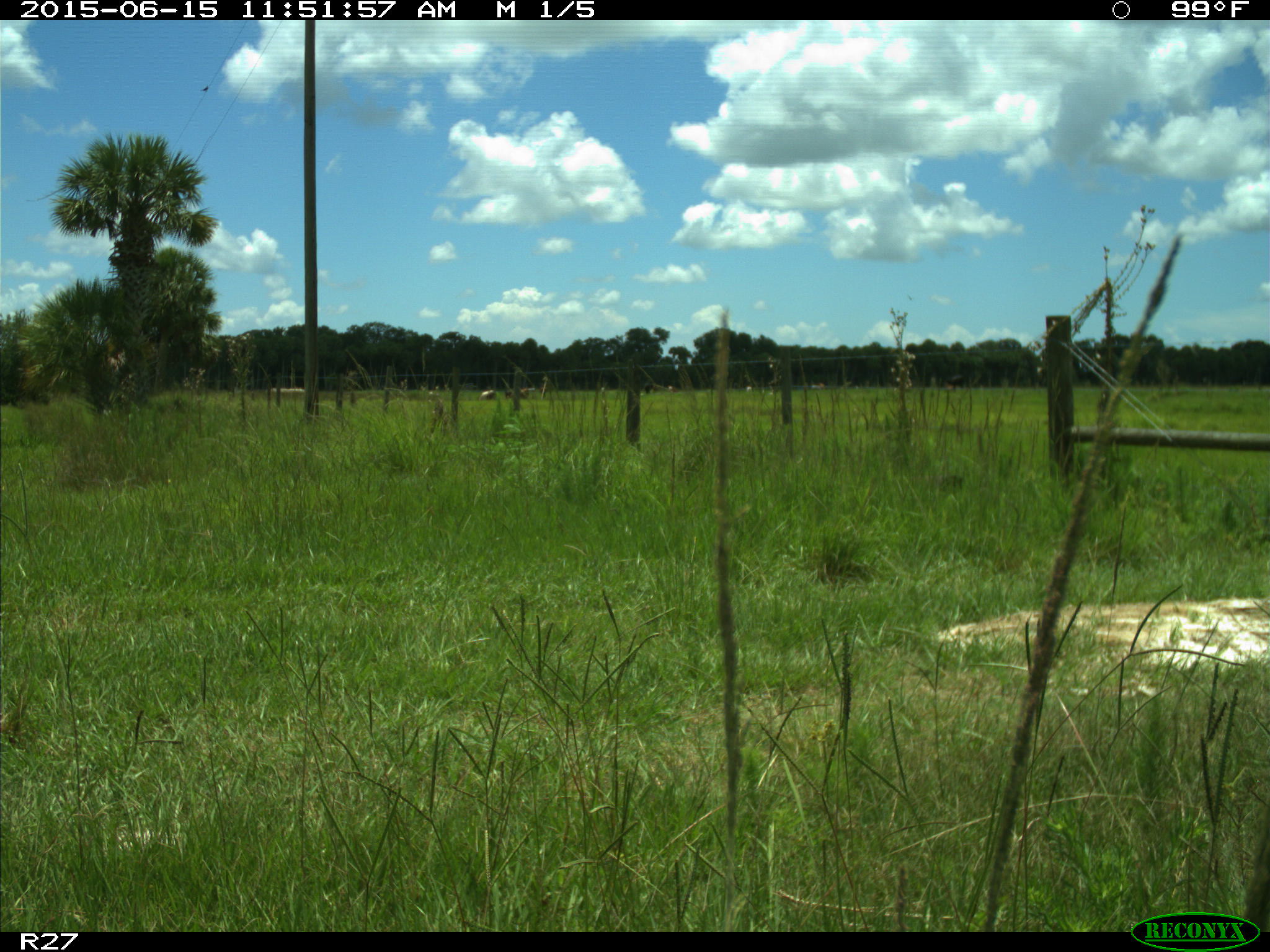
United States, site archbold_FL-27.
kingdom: Animalia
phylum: Chordata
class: Mammalia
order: Artiodactyla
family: Bovidae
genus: Bos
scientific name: Bos taurus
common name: domestic cow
Bos taurus (domestic cow).